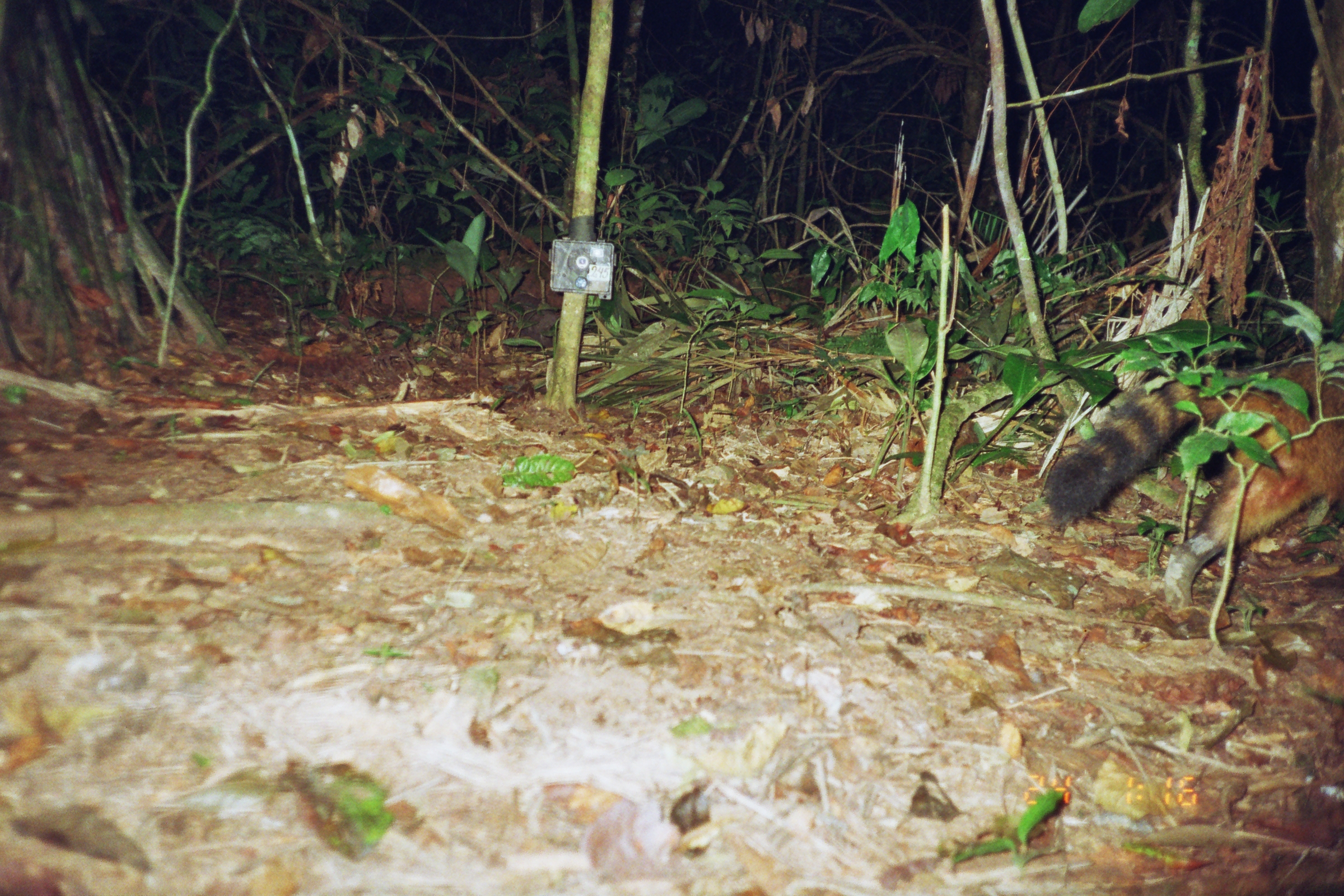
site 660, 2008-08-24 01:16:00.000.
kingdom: Animalia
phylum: Chordata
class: Mammalia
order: Carnivora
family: Procyonidae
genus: Procyon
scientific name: Procyon cancrivorus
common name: crab-eating raccoon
Procyon cancrivorus (crab-eating raccoon).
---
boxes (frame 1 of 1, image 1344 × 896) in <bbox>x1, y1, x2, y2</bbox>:
procyon cancrivorus: <bbox>1042, 331, 1344, 612</bbox>